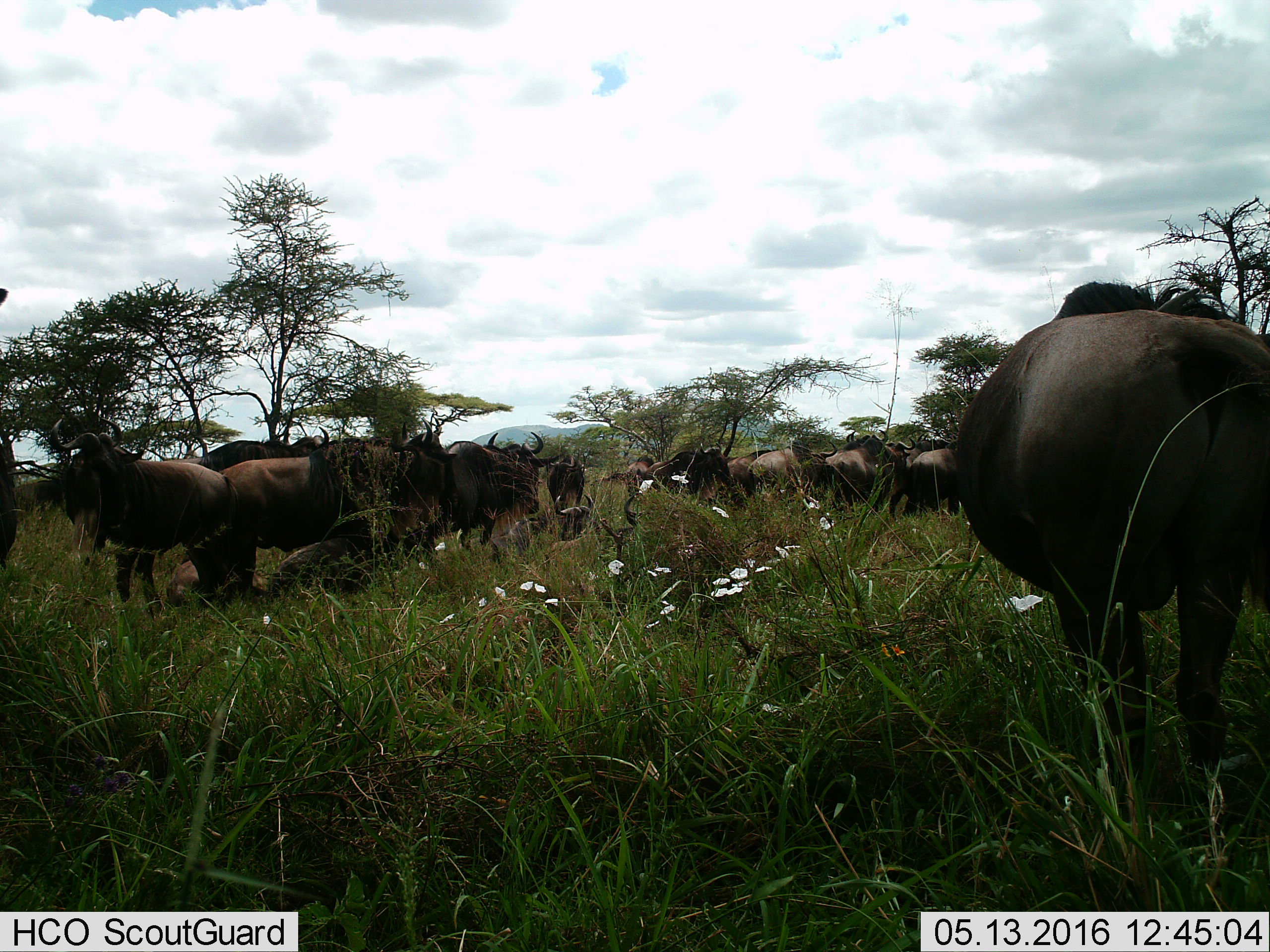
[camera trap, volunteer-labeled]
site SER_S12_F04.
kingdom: Animalia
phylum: Chordata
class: Mammalia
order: Artiodactyla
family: Bovidae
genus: Syncerus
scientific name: Syncerus caffer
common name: african buffalo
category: buffalo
Buffalo (african buffalo) (Syncerus caffer), count 11-50. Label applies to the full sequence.